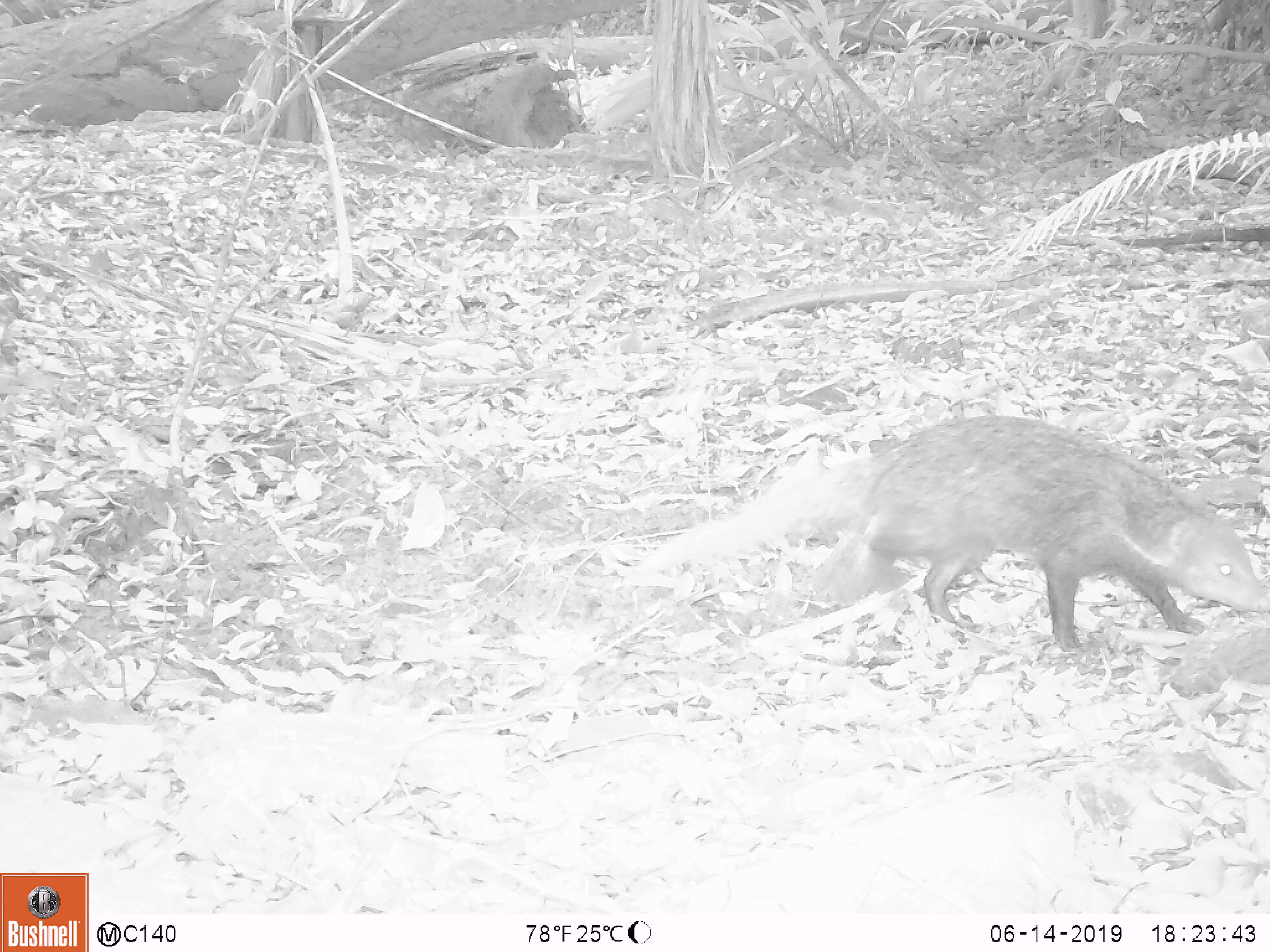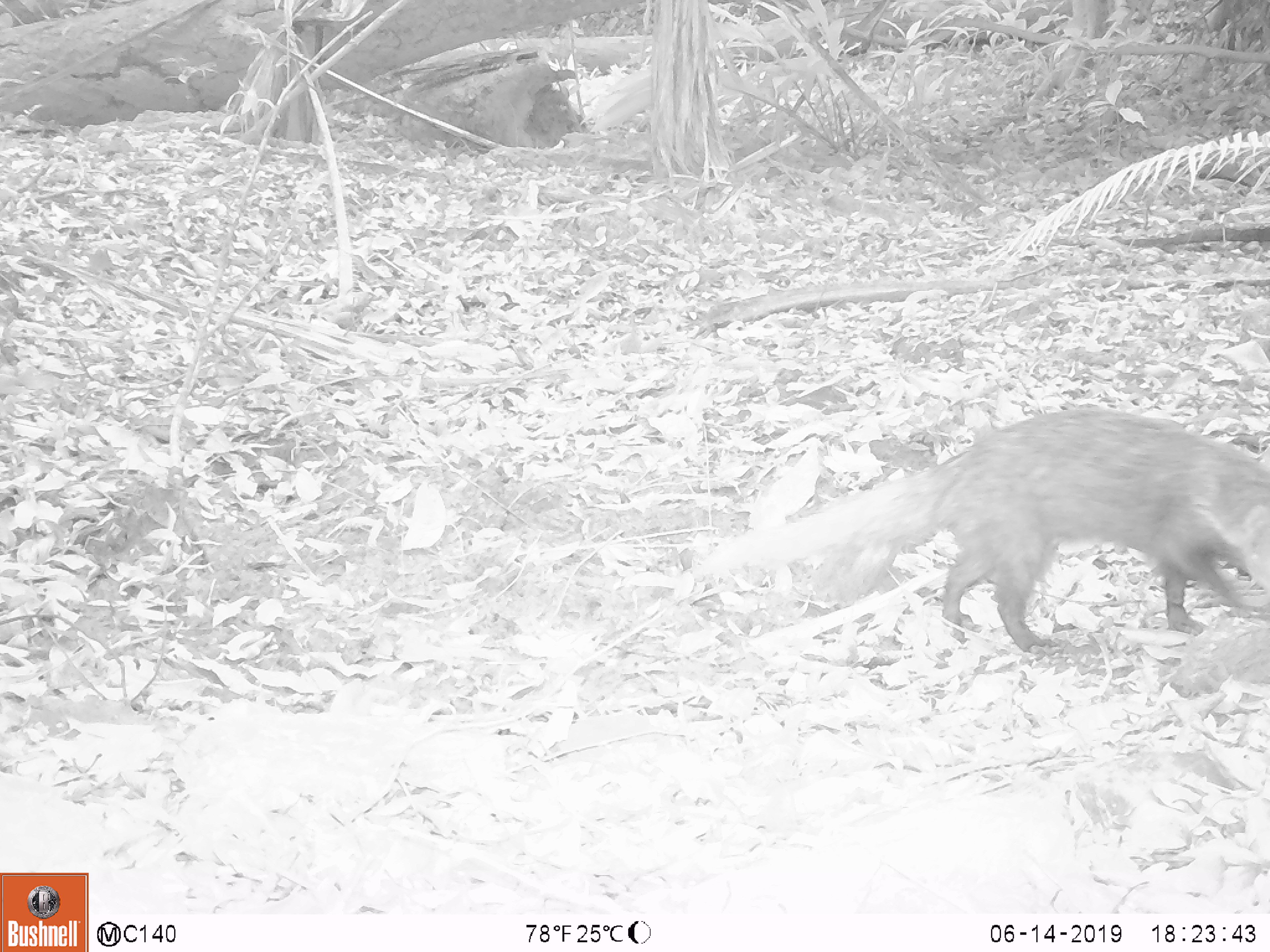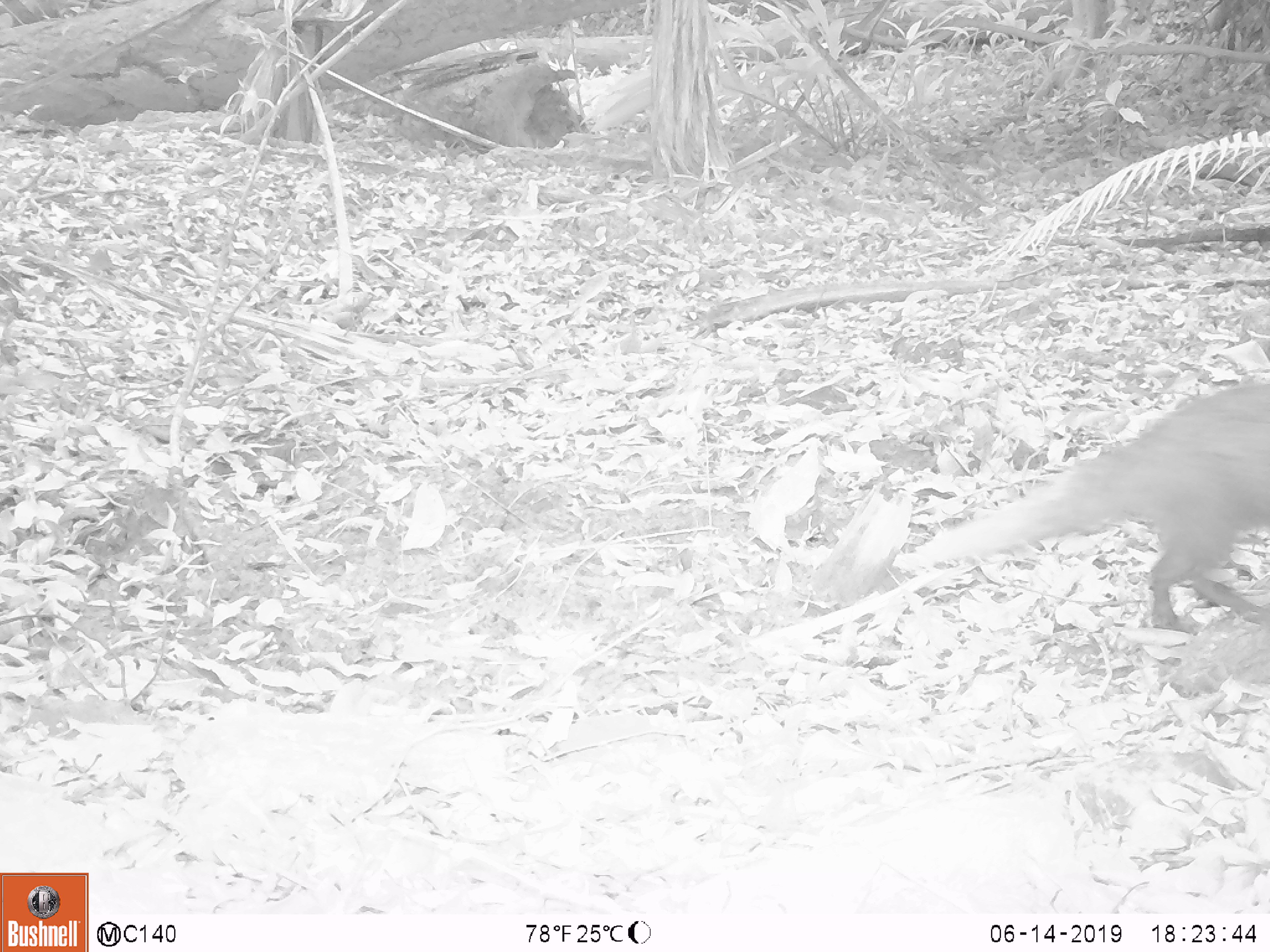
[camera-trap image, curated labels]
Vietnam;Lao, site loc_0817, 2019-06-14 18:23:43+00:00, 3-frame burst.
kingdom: Animalia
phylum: Chordata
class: Mammalia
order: Carnivora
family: Herpestidae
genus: Urva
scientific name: Urva urva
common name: crab-eating mongoose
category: crab eating mongoose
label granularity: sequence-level